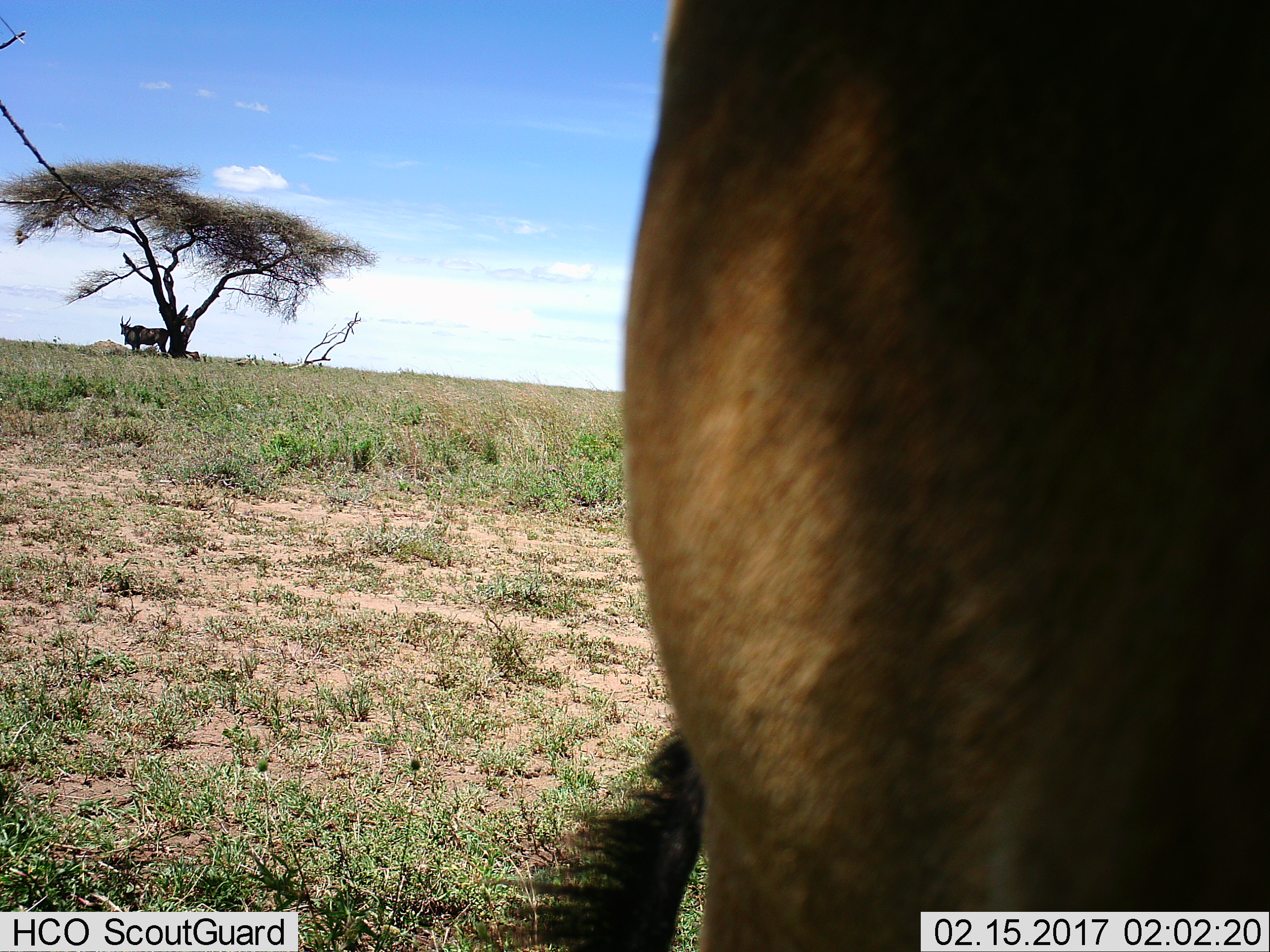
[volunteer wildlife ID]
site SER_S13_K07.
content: unidentified animal